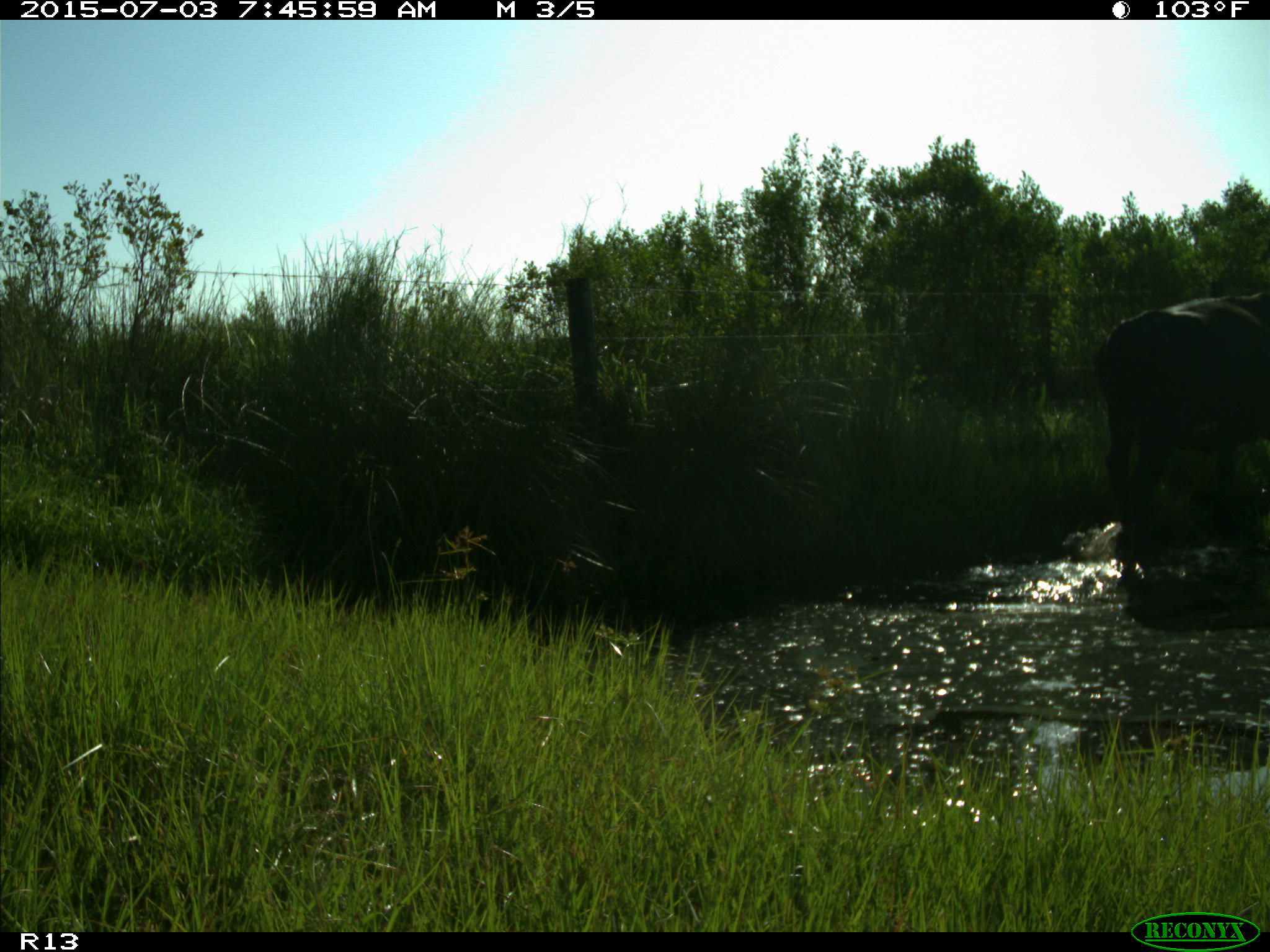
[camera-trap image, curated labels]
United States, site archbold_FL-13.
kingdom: Animalia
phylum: Chordata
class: Mammalia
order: Artiodactyla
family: Bovidae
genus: Bos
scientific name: Bos taurus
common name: domestic cow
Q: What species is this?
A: Bos taurus (domestic cow).